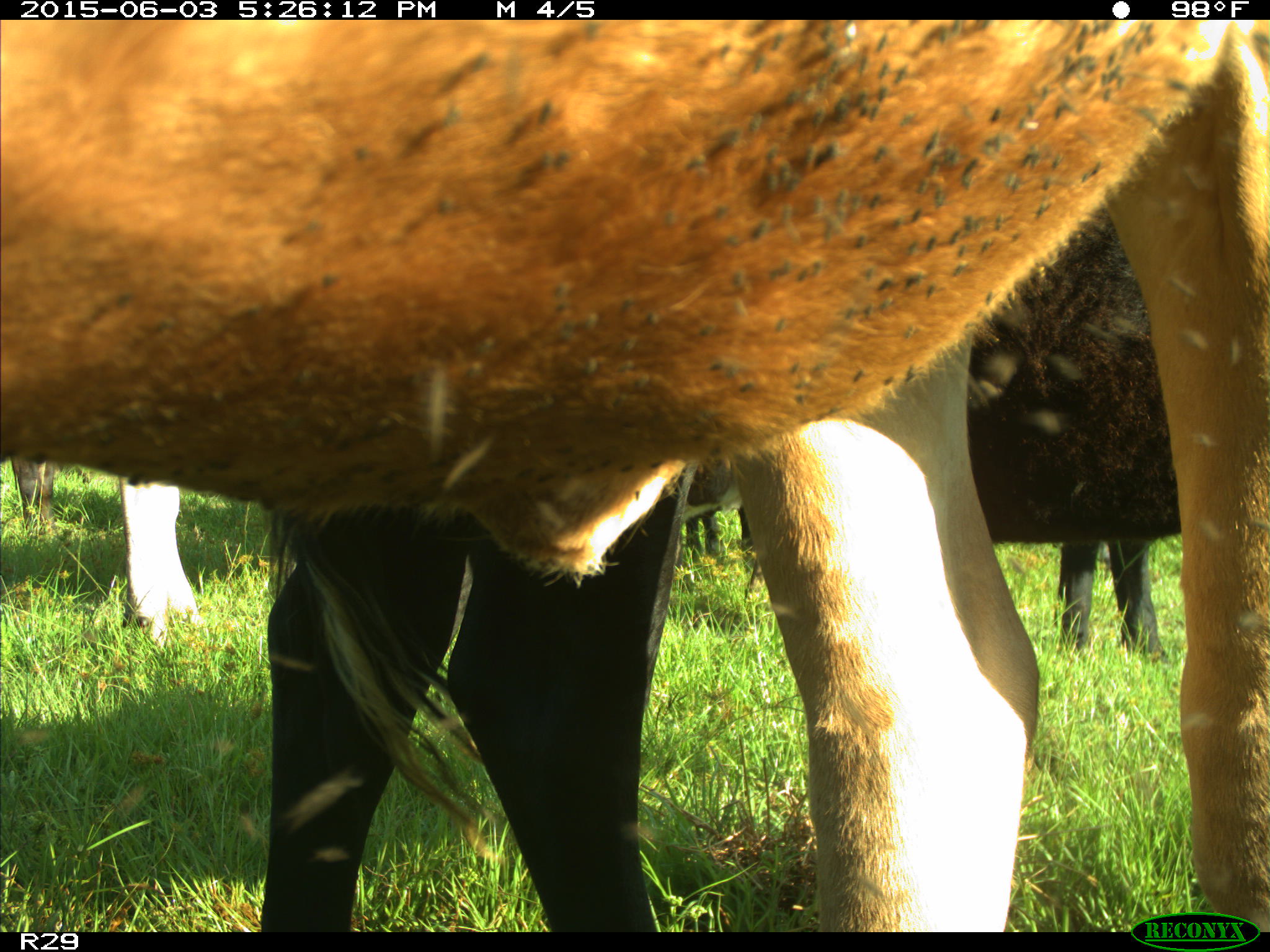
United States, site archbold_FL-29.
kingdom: Animalia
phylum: Chordata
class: Mammalia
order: Artiodactyla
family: Bovidae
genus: Bos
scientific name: Bos taurus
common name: domestic cow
Bos taurus (domestic cow).